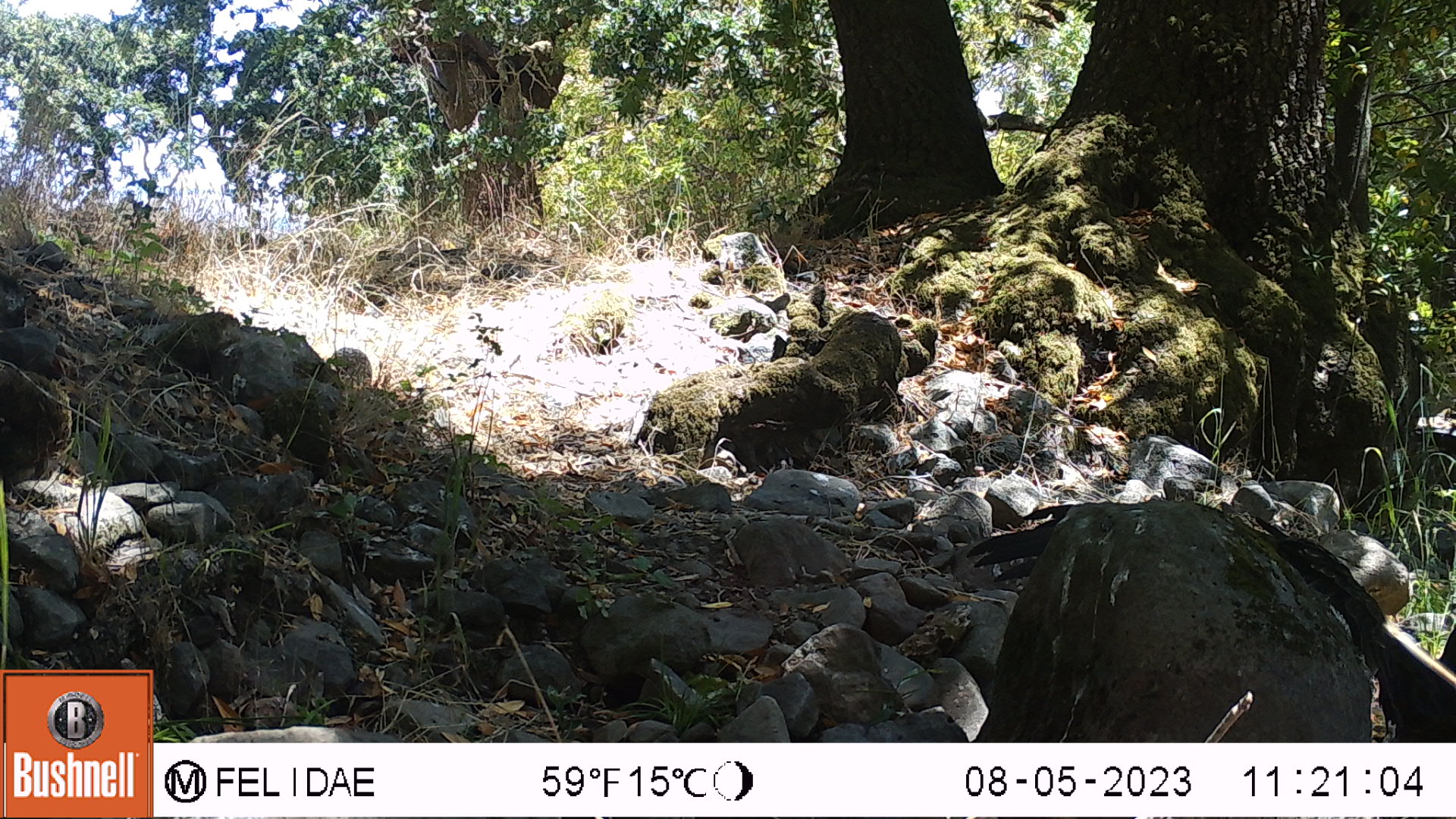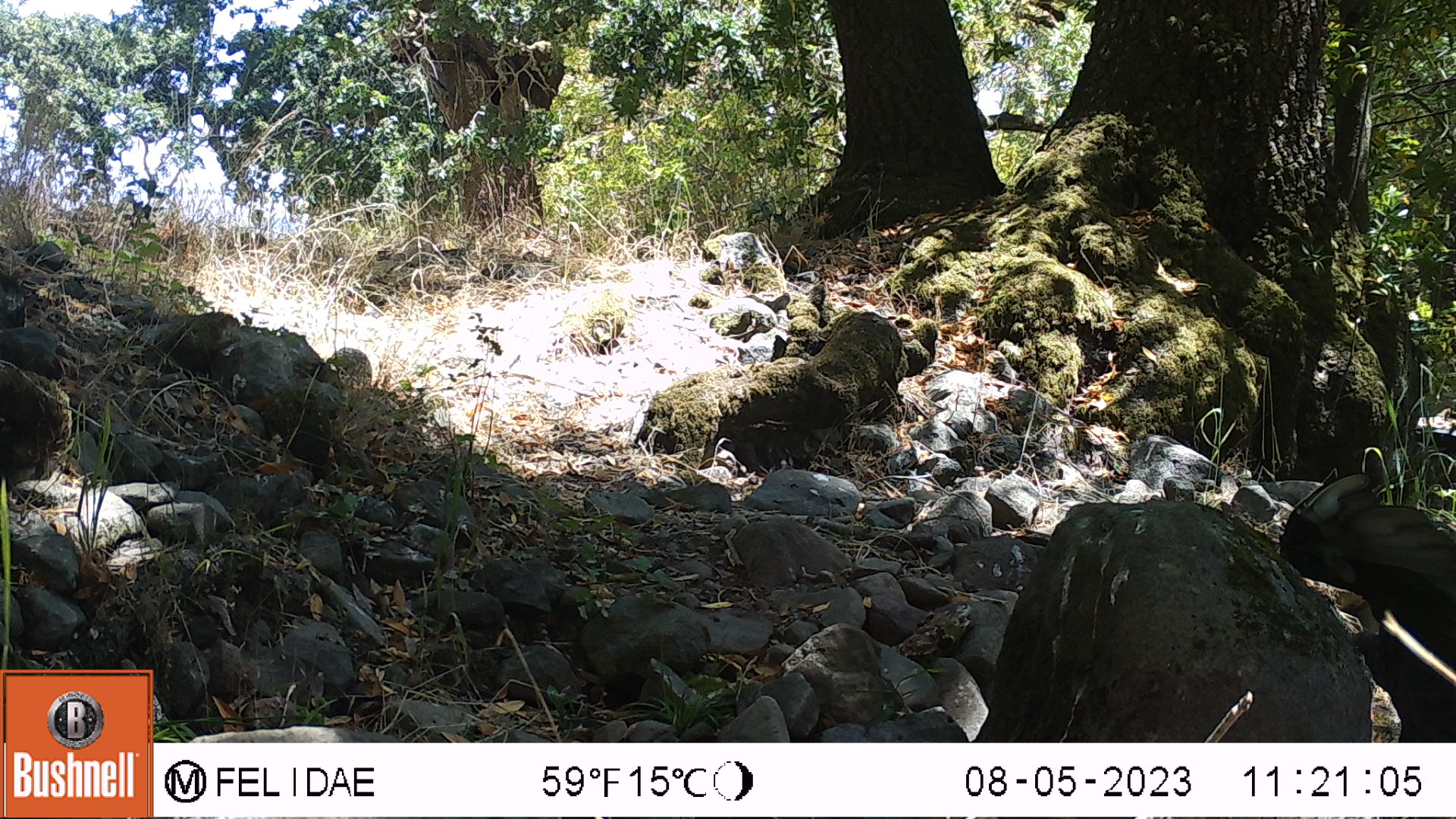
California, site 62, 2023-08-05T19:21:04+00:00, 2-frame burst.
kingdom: Animalia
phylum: Chordata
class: Aves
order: Cathartiformes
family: Cathartidae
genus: Cathartes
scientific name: Cathartes aura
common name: turkey vulture